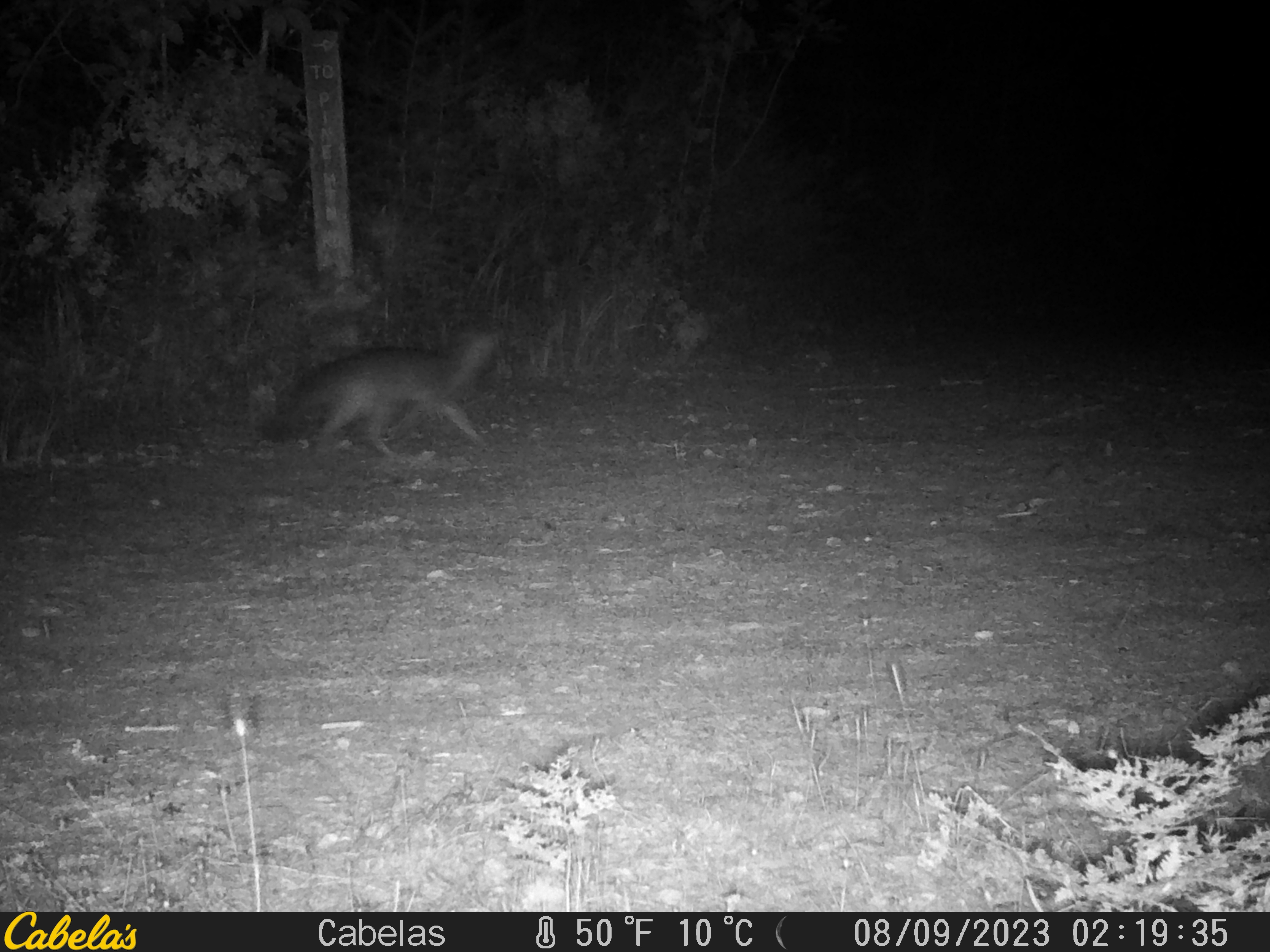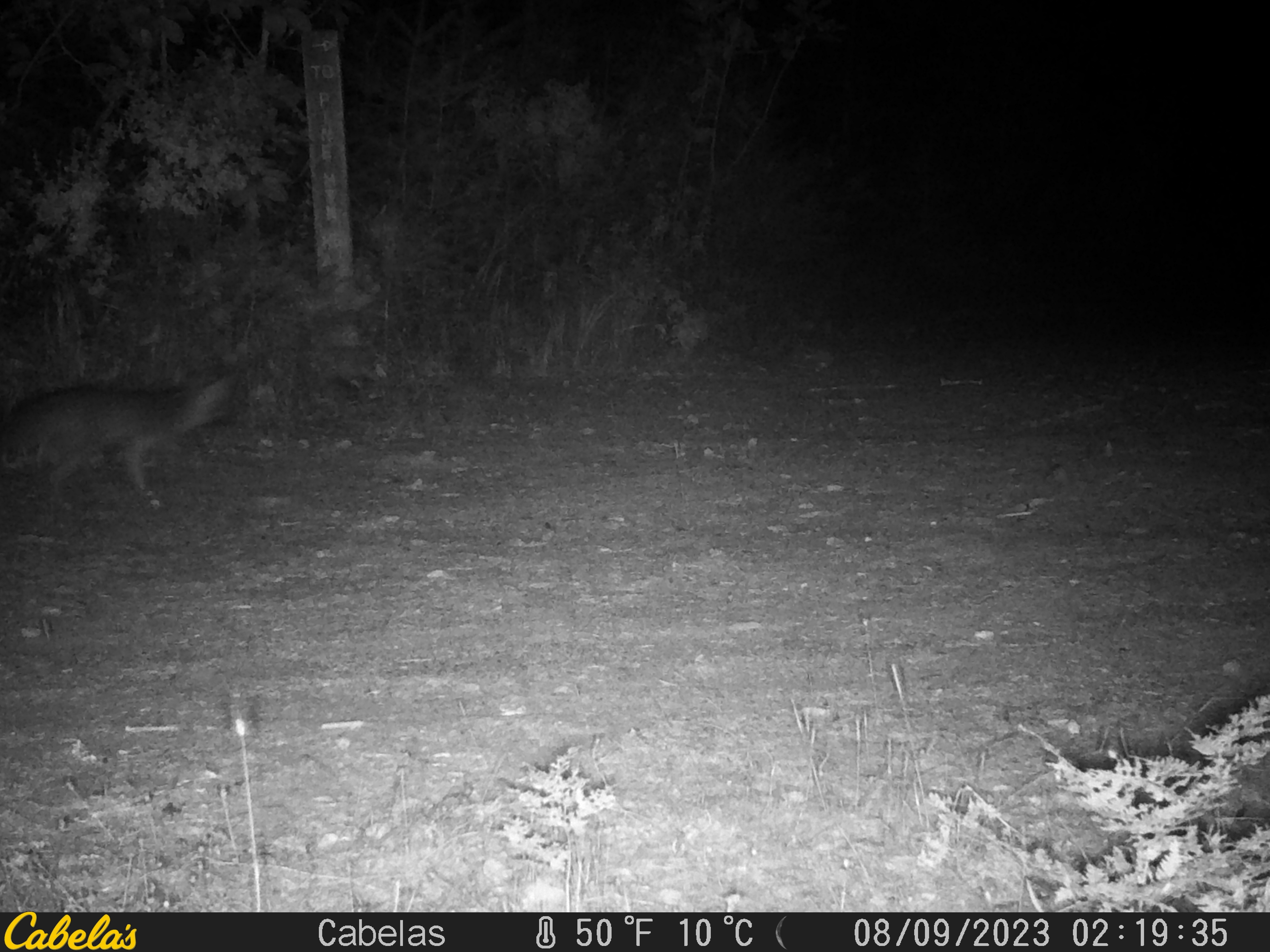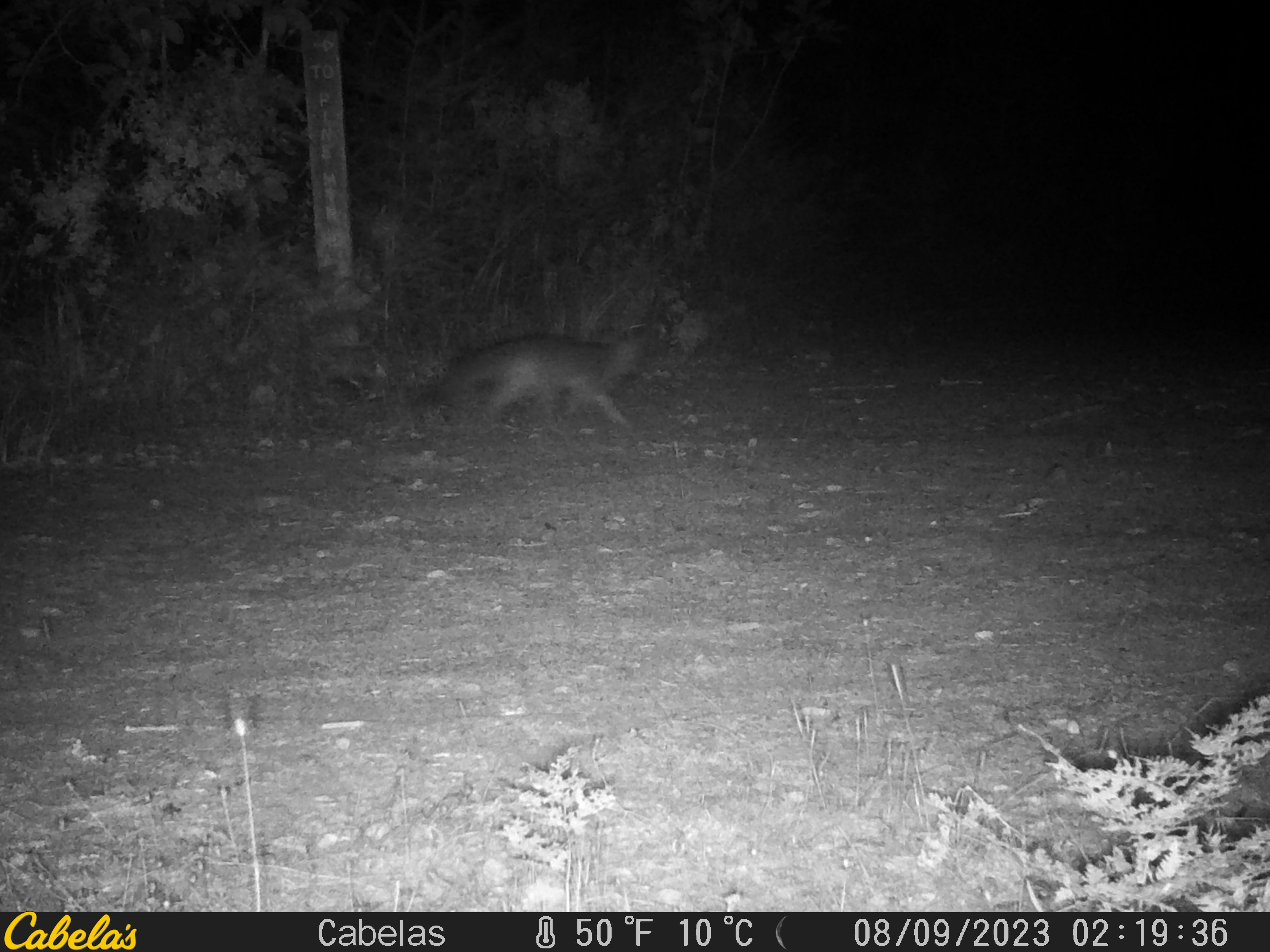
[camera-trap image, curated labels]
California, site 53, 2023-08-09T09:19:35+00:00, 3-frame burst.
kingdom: Animalia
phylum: Chordata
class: Mammalia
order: Carnivora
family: Canidae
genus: Urocyon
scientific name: Urocyon cinereoargenteus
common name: gray fox